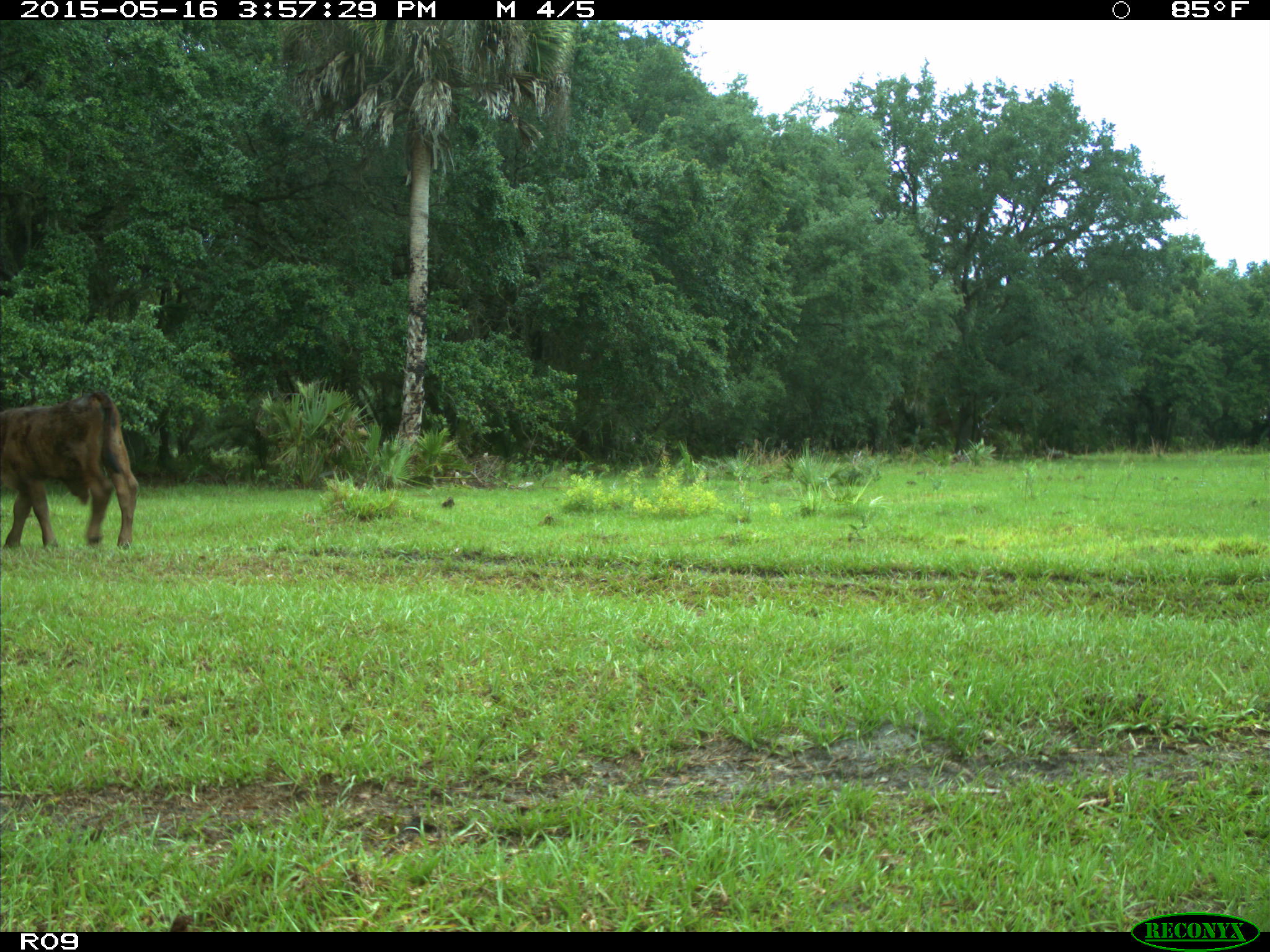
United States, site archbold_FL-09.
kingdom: Animalia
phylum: Chordata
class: Mammalia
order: Artiodactyla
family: Bovidae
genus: Bos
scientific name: Bos taurus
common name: domestic cow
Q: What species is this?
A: Bos taurus (domestic cow).